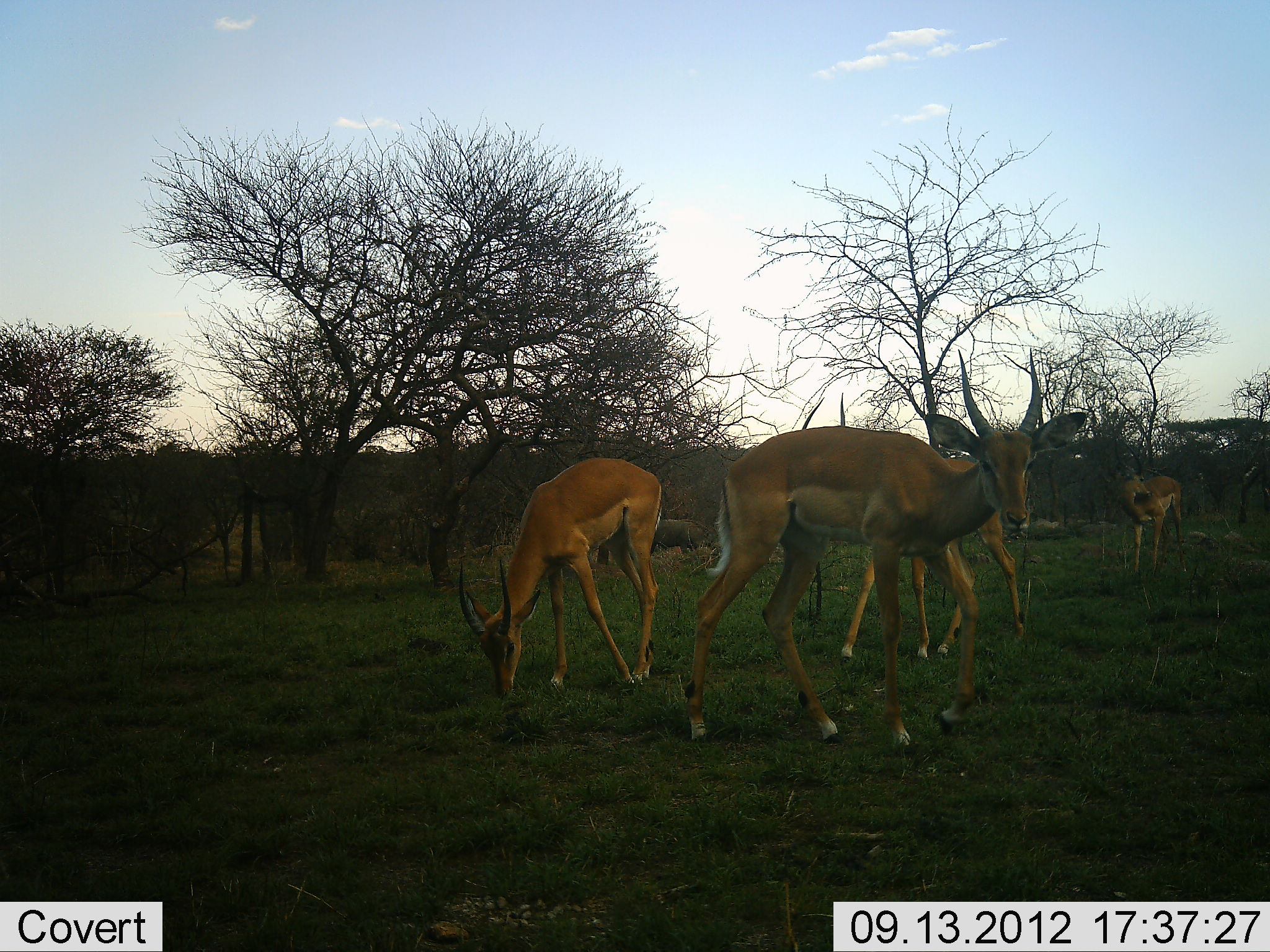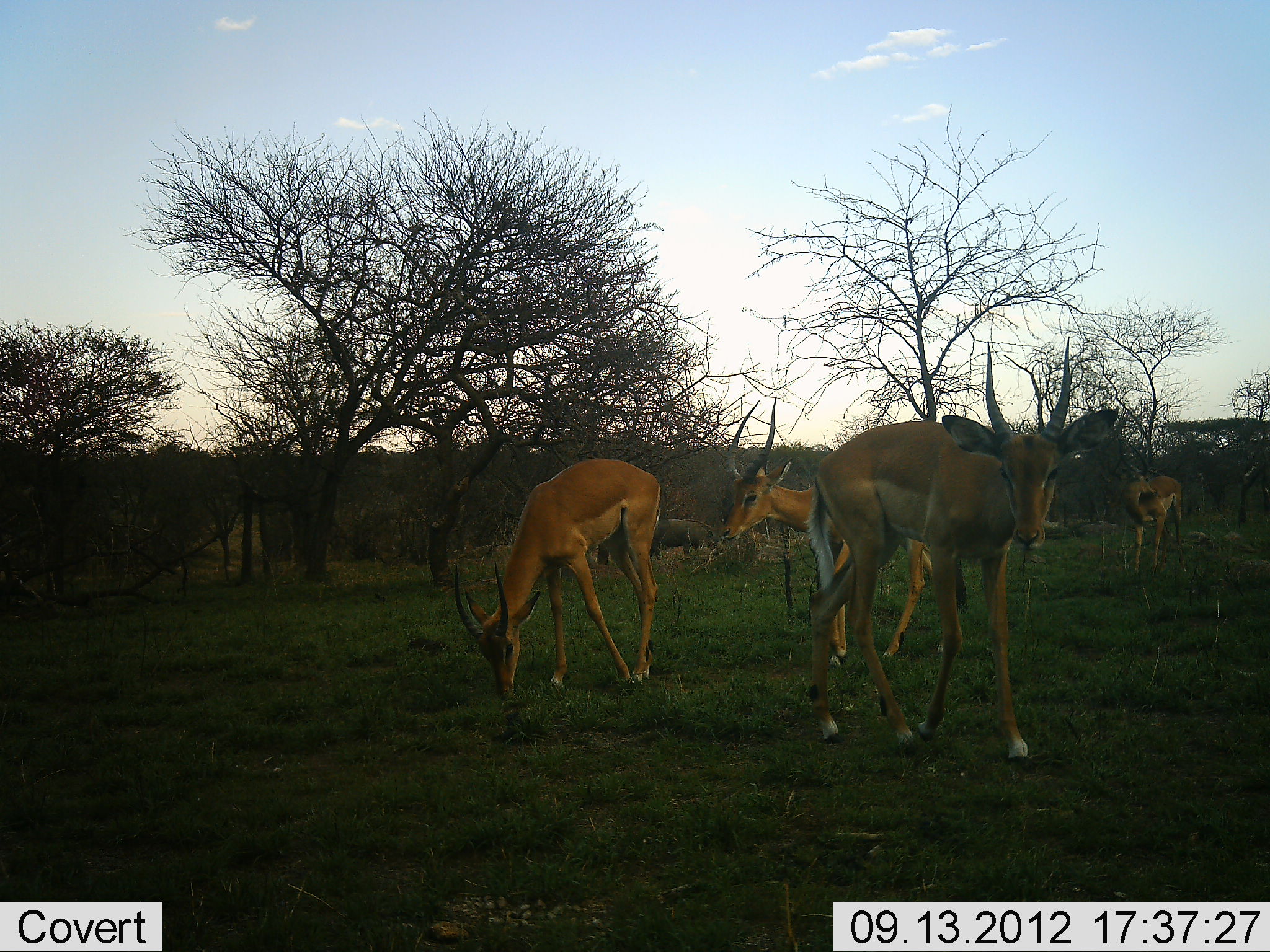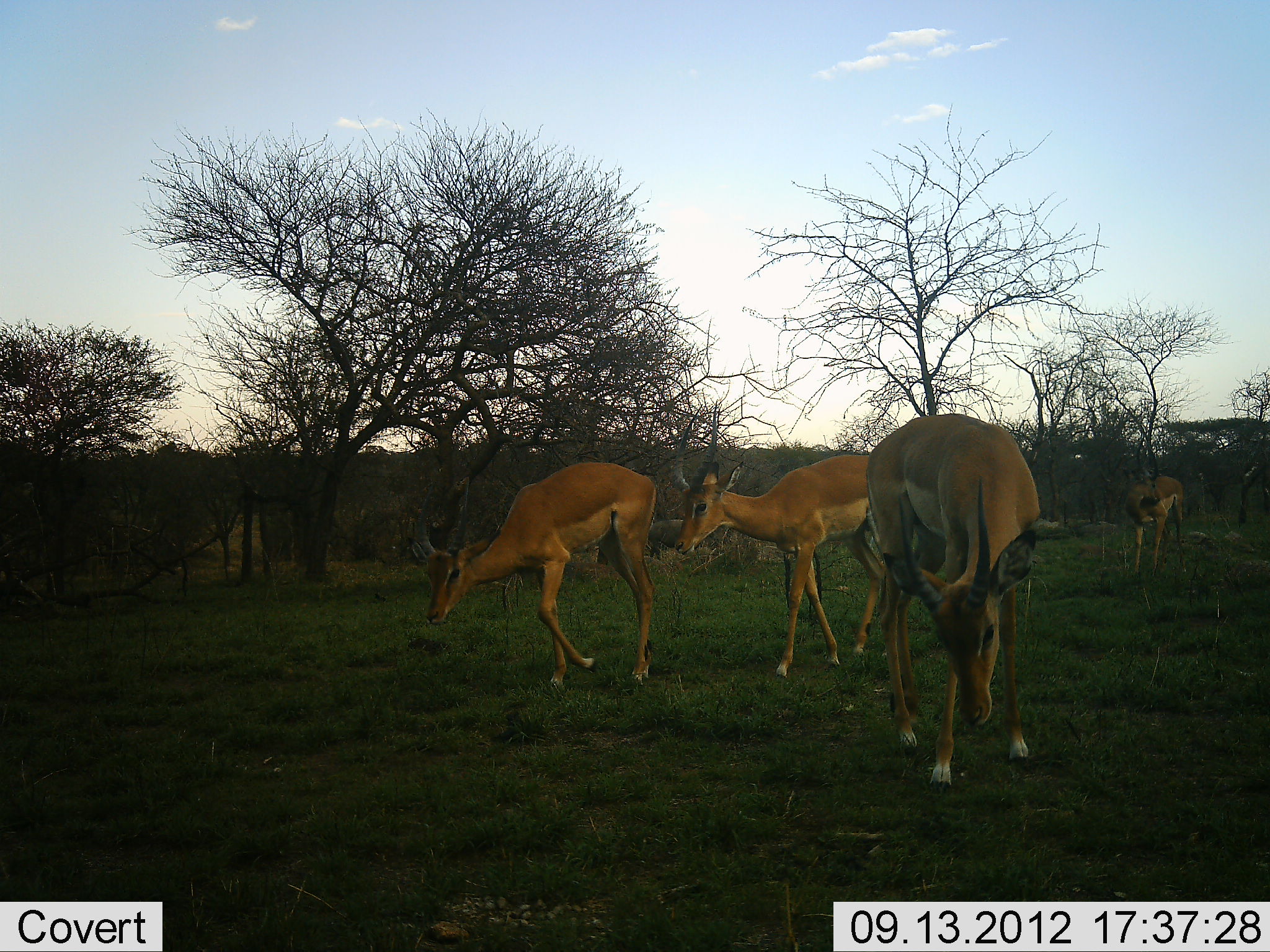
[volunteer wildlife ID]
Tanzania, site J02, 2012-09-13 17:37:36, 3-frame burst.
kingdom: Animalia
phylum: Chordata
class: Mammalia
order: Artiodactyla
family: Bovidae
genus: Aepyceros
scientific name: Aepyceros melampus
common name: impala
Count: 4.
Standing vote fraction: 46%.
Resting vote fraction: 0%.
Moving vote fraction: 62%.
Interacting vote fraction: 0%.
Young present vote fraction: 0%.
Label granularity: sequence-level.